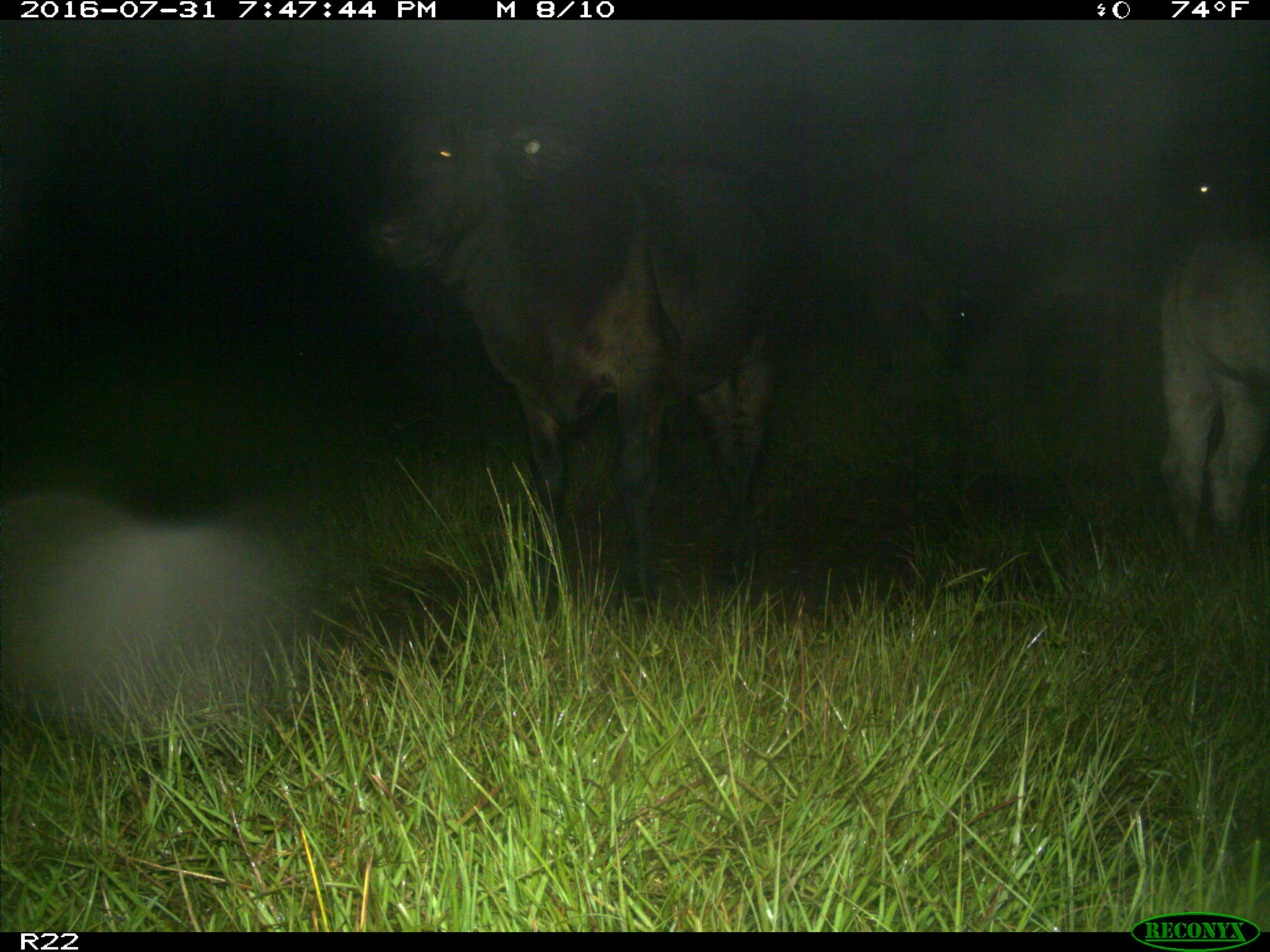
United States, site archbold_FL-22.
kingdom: Animalia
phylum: Chordata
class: Mammalia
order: Artiodactyla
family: Bovidae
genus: Bos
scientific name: Bos taurus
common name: domestic cow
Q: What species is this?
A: Bos taurus (domestic cow).